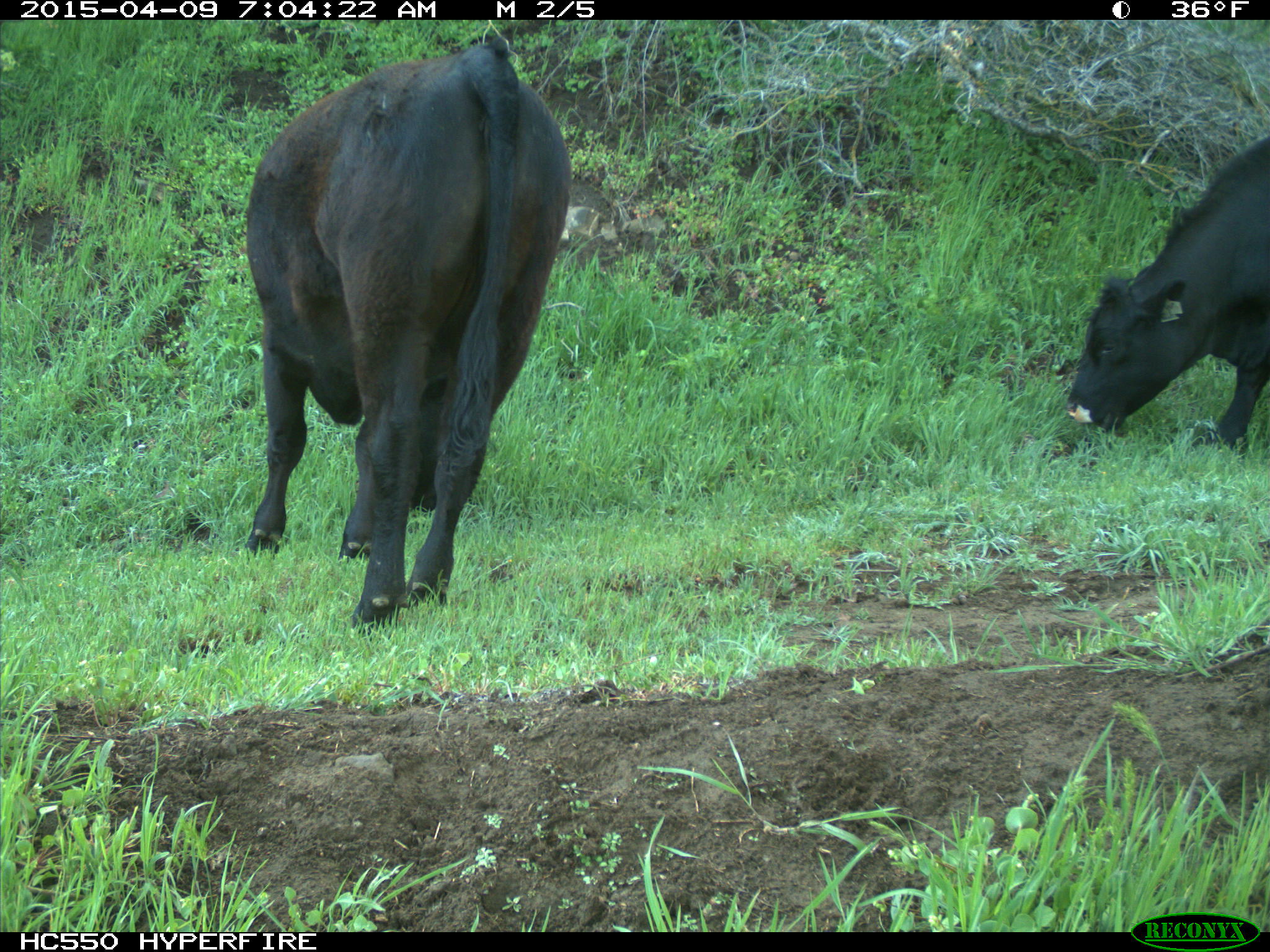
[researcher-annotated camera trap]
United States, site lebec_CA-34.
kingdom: Animalia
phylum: Chordata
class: Mammalia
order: Artiodactyla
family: Bovidae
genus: Bos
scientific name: Bos taurus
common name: domestic cow